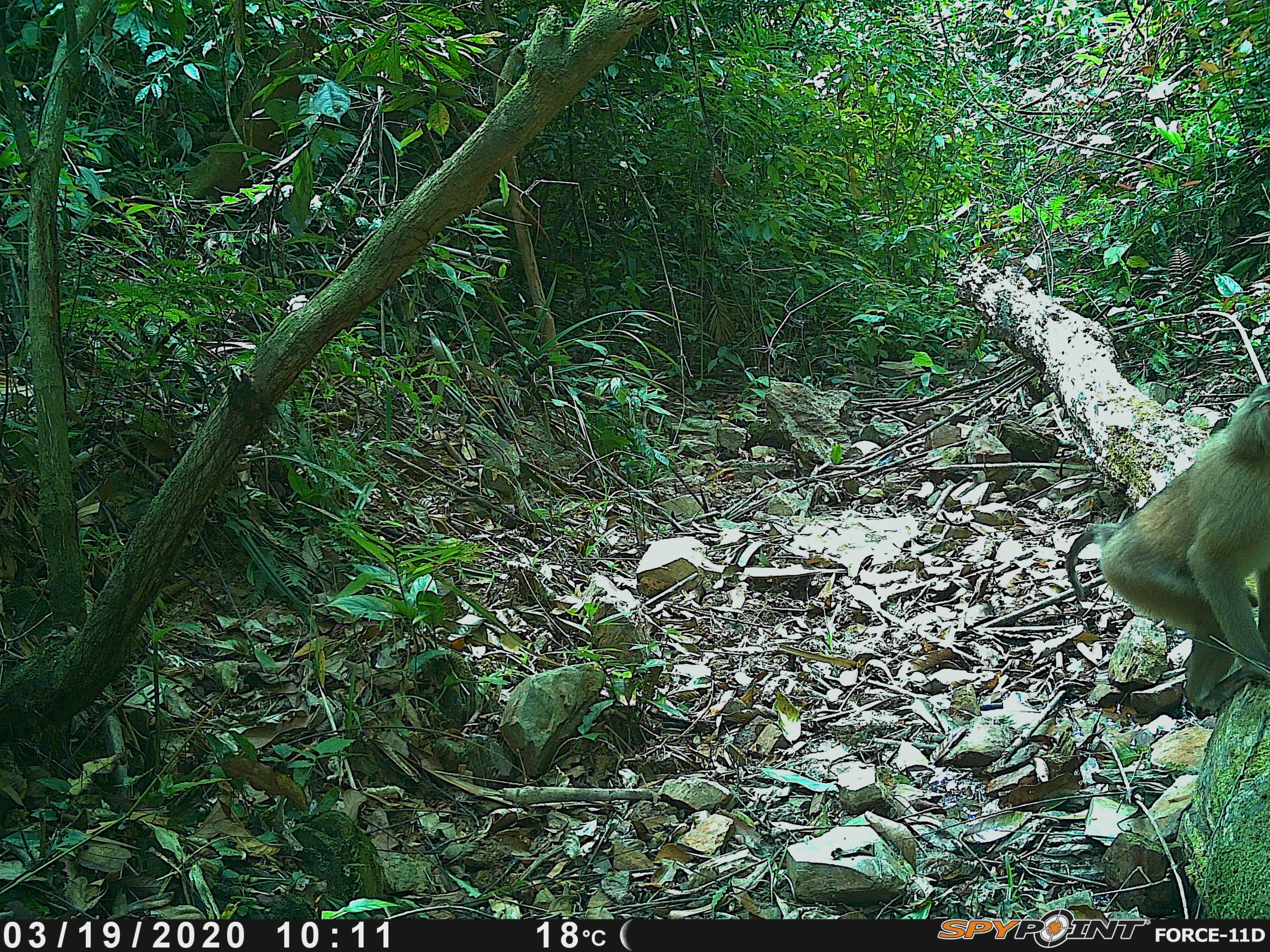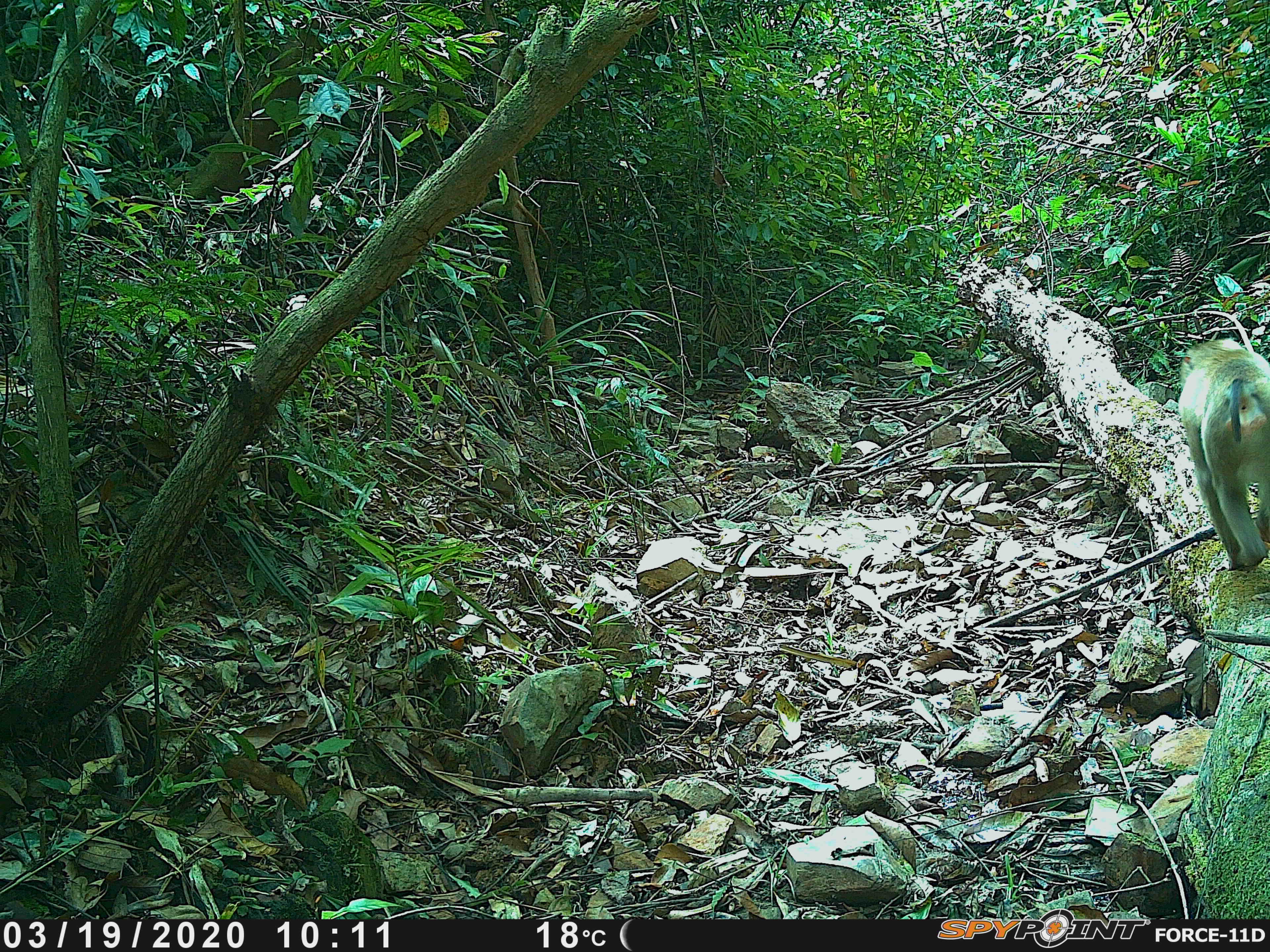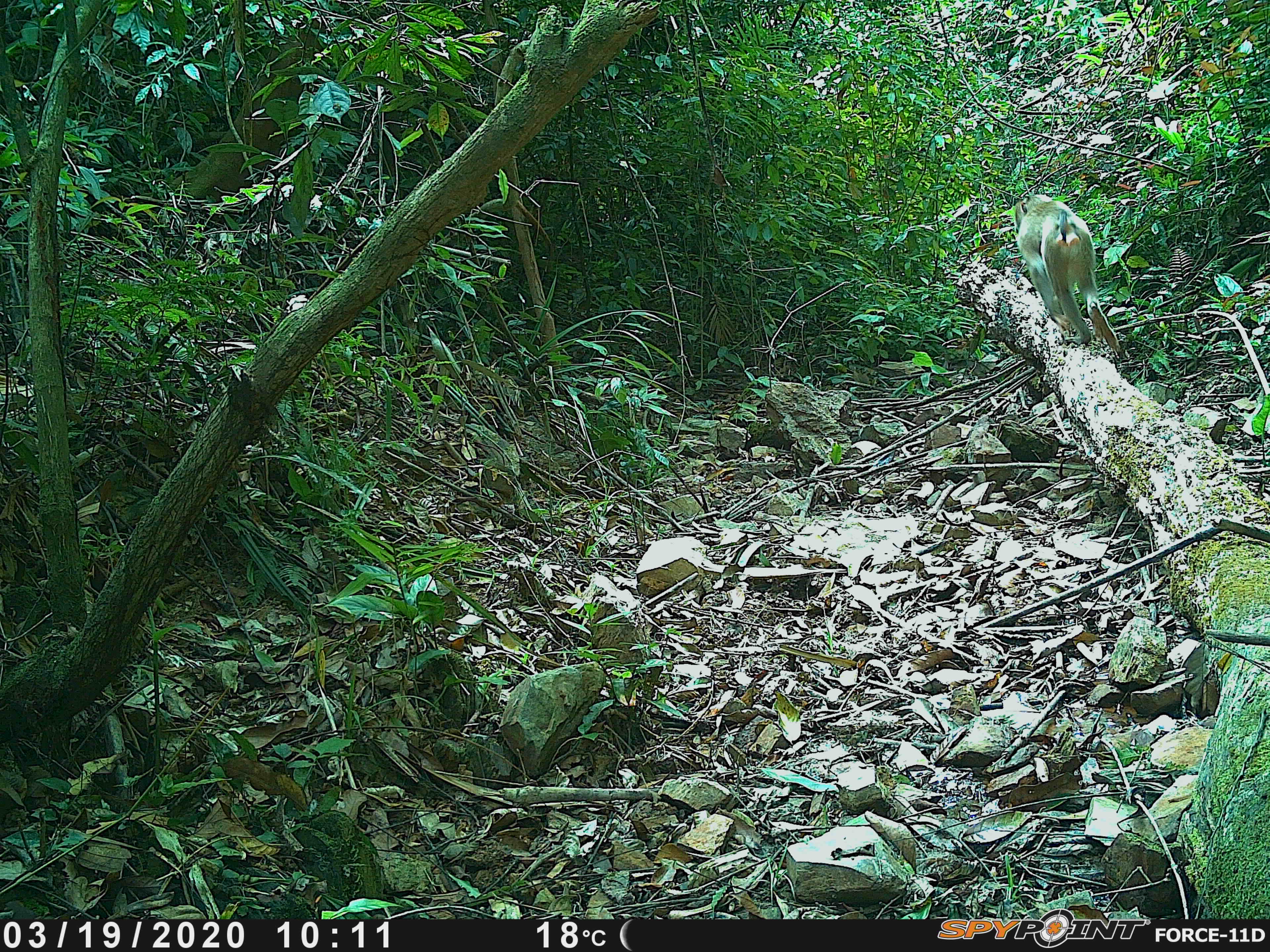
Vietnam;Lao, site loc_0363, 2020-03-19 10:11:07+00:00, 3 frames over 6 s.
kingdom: Animalia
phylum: Chordata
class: Mammalia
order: Primates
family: Cercopithecidae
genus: Macaca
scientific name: Macaca nemestrina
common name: pig-tailed macaque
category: pig tailed macaque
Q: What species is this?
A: Pig tailed macaque (pig-tailed macaque) (Macaca nemestrina).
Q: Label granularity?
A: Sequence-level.